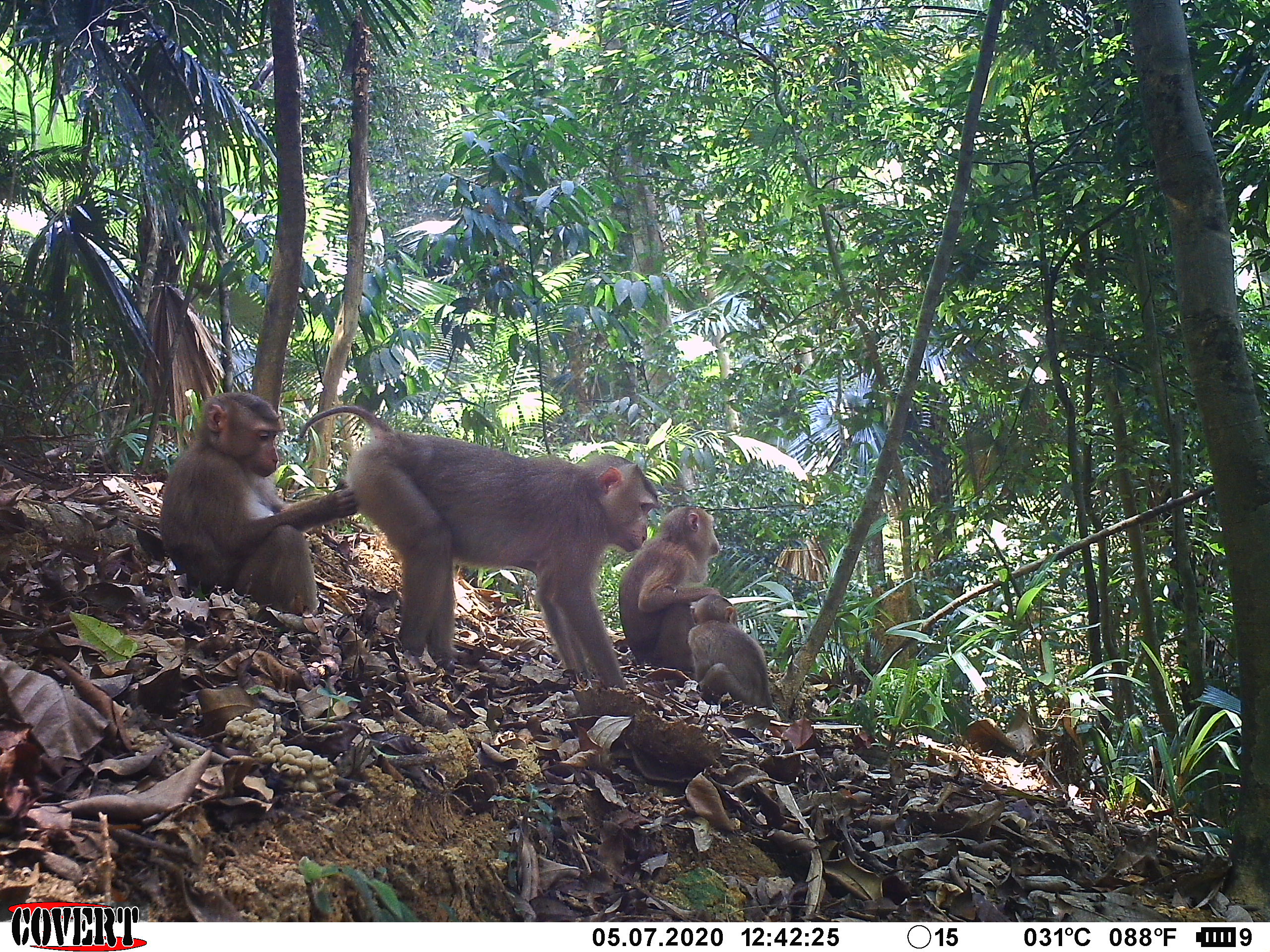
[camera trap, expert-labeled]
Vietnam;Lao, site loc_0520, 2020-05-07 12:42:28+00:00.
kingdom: Animalia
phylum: Chordata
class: Mammalia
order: Primates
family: Cercopithecidae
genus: Macaca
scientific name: Macaca nemestrina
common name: pig-tailed macaque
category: pig tailed macaque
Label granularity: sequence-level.